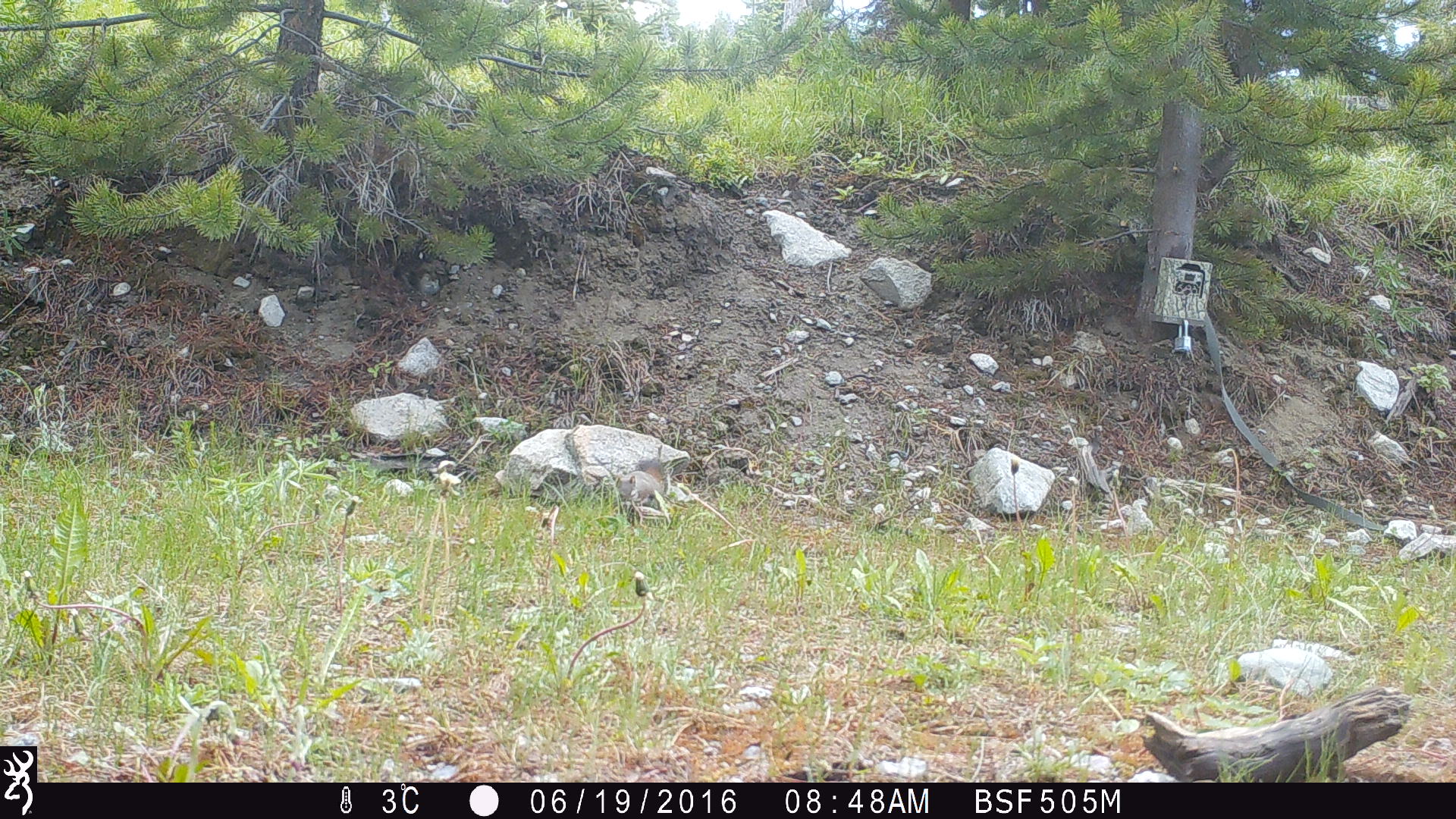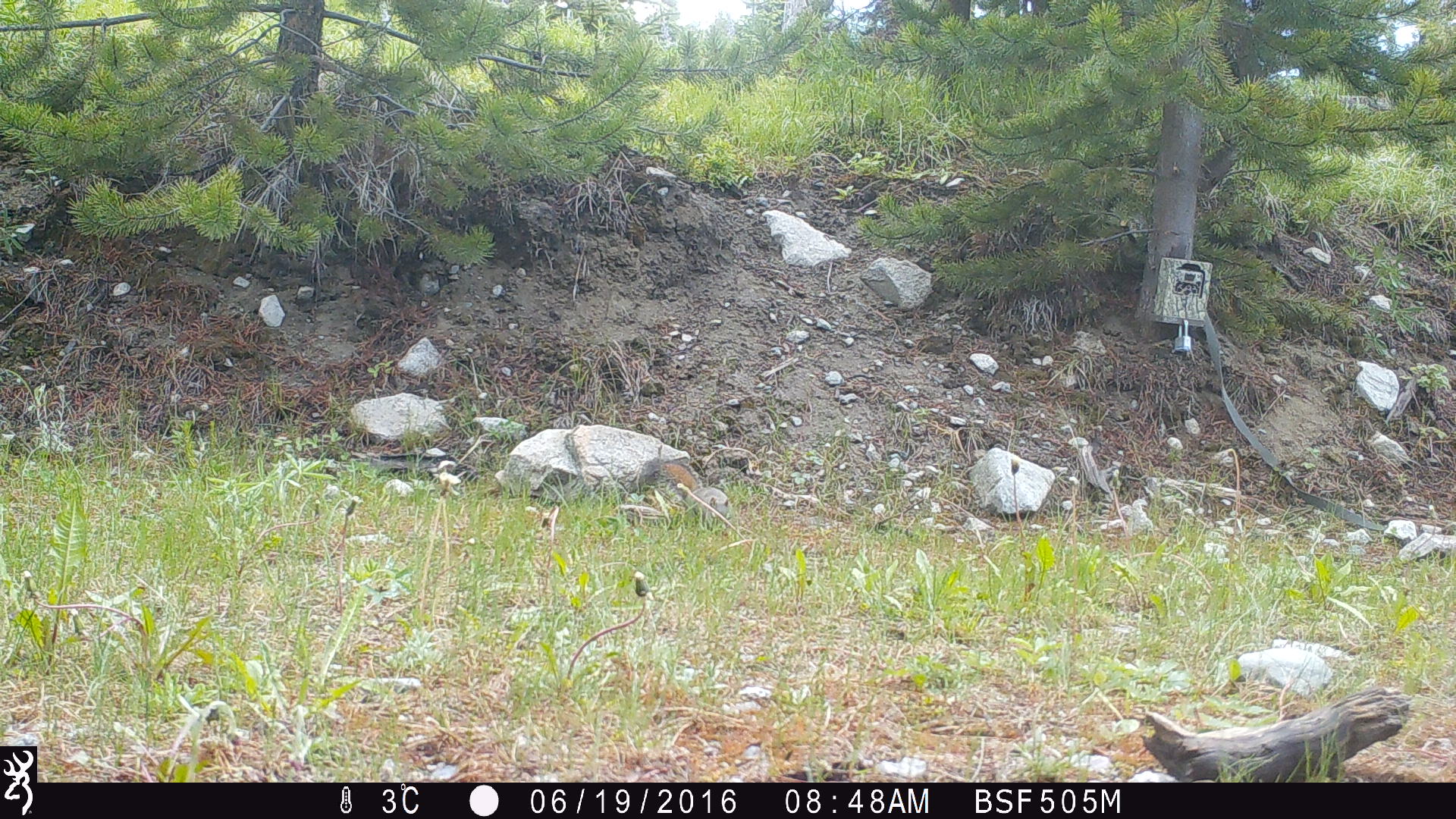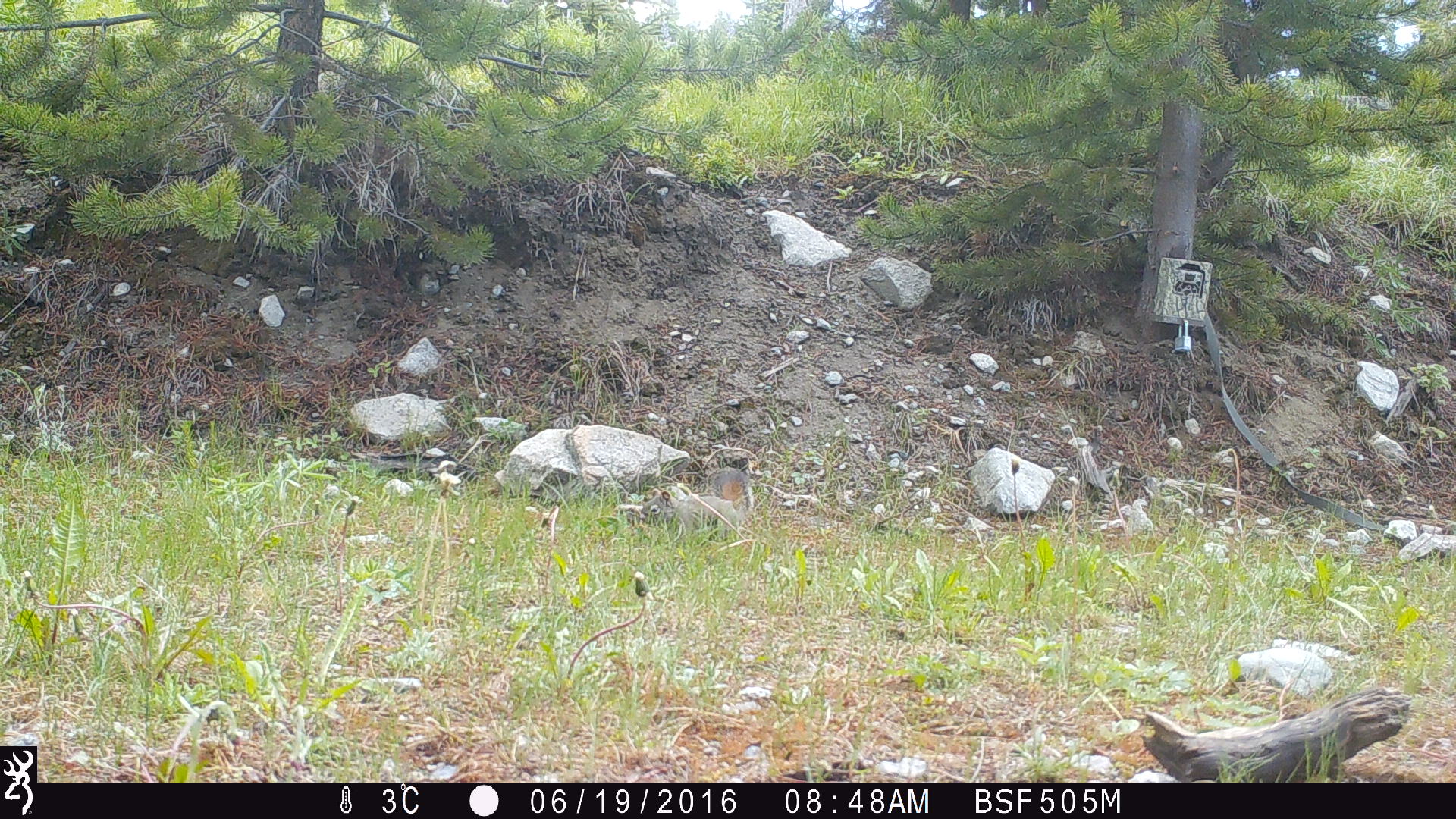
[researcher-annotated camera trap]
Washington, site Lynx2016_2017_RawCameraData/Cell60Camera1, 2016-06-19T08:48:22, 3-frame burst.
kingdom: Animalia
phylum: Chordata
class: Mammalia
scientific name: Mammalia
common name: small mammal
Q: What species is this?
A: Small mammal (Mammalia).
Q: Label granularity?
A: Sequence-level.